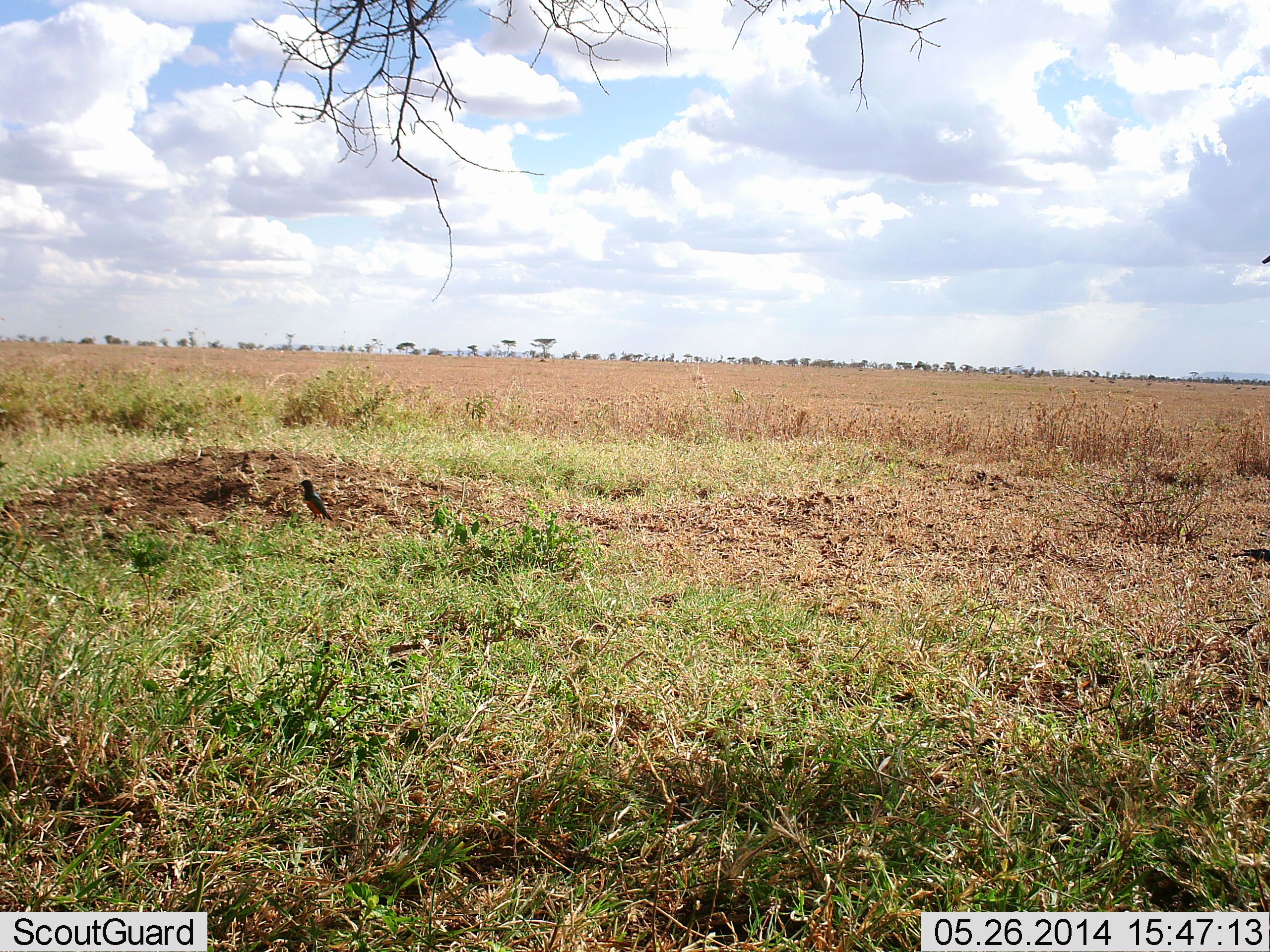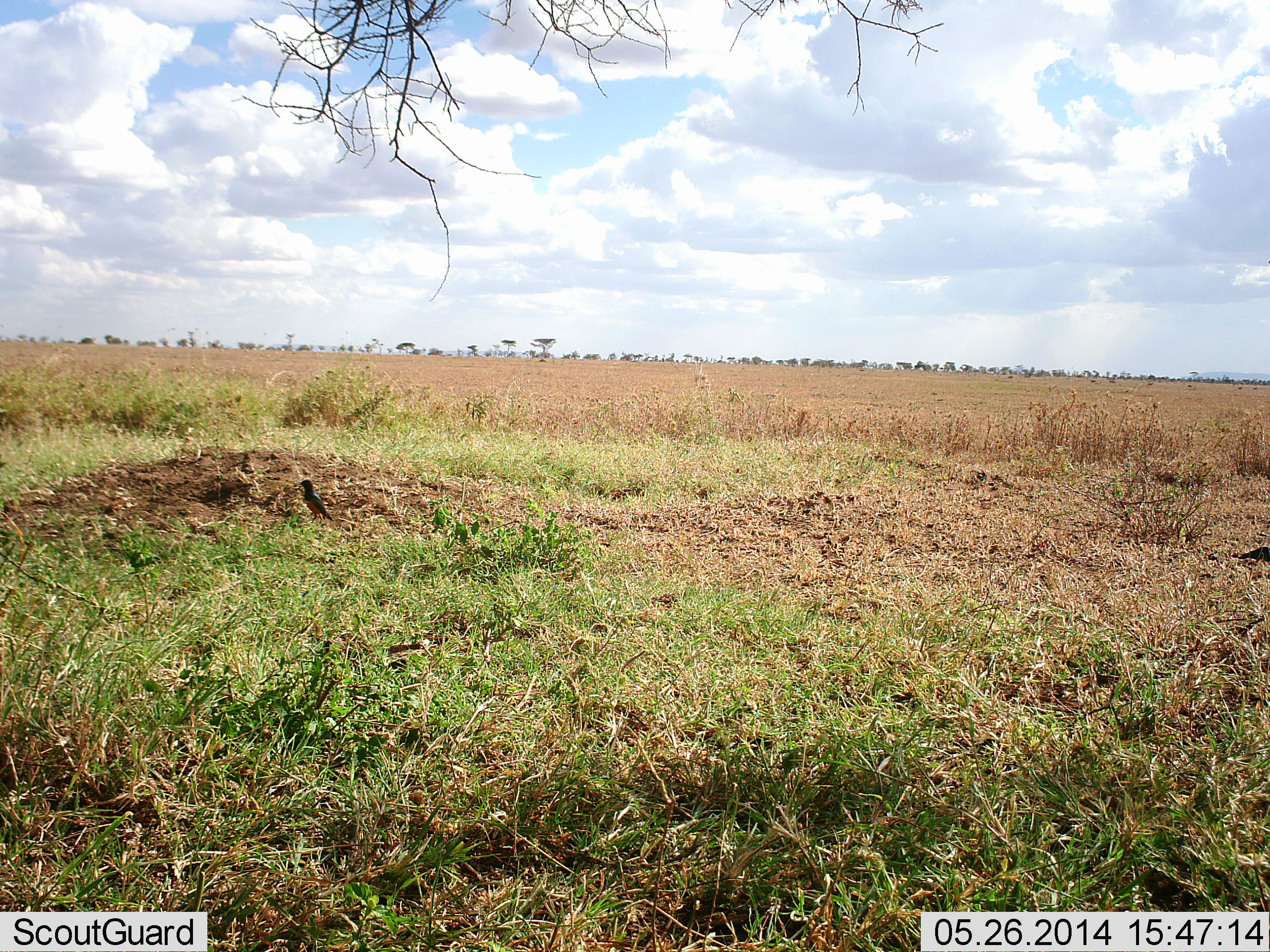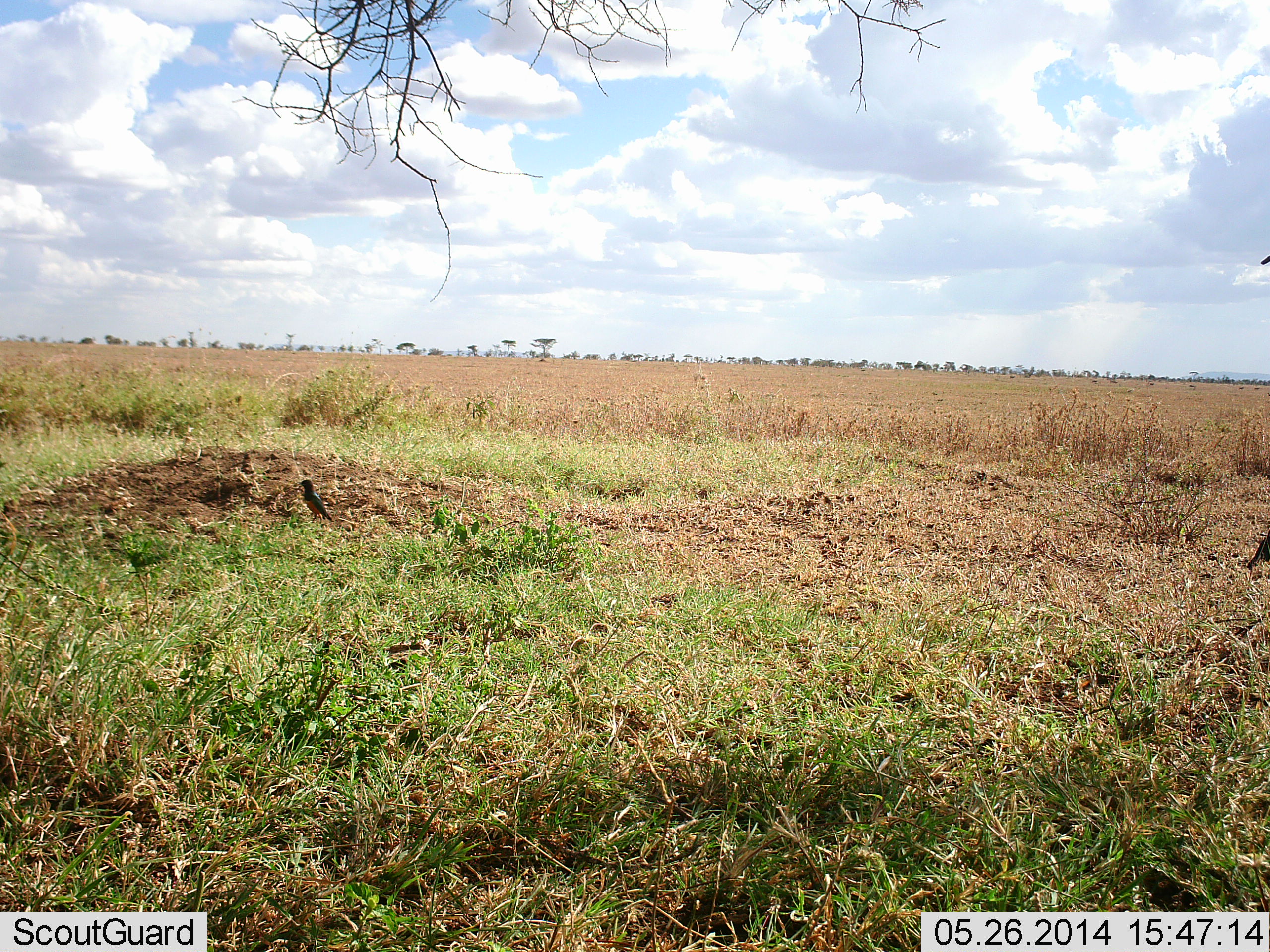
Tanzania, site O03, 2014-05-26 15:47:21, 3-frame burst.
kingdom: Animalia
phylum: Chordata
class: Aves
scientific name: Aves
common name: bird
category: otherbird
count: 2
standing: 91%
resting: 9%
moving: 9%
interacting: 0%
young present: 0%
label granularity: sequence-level